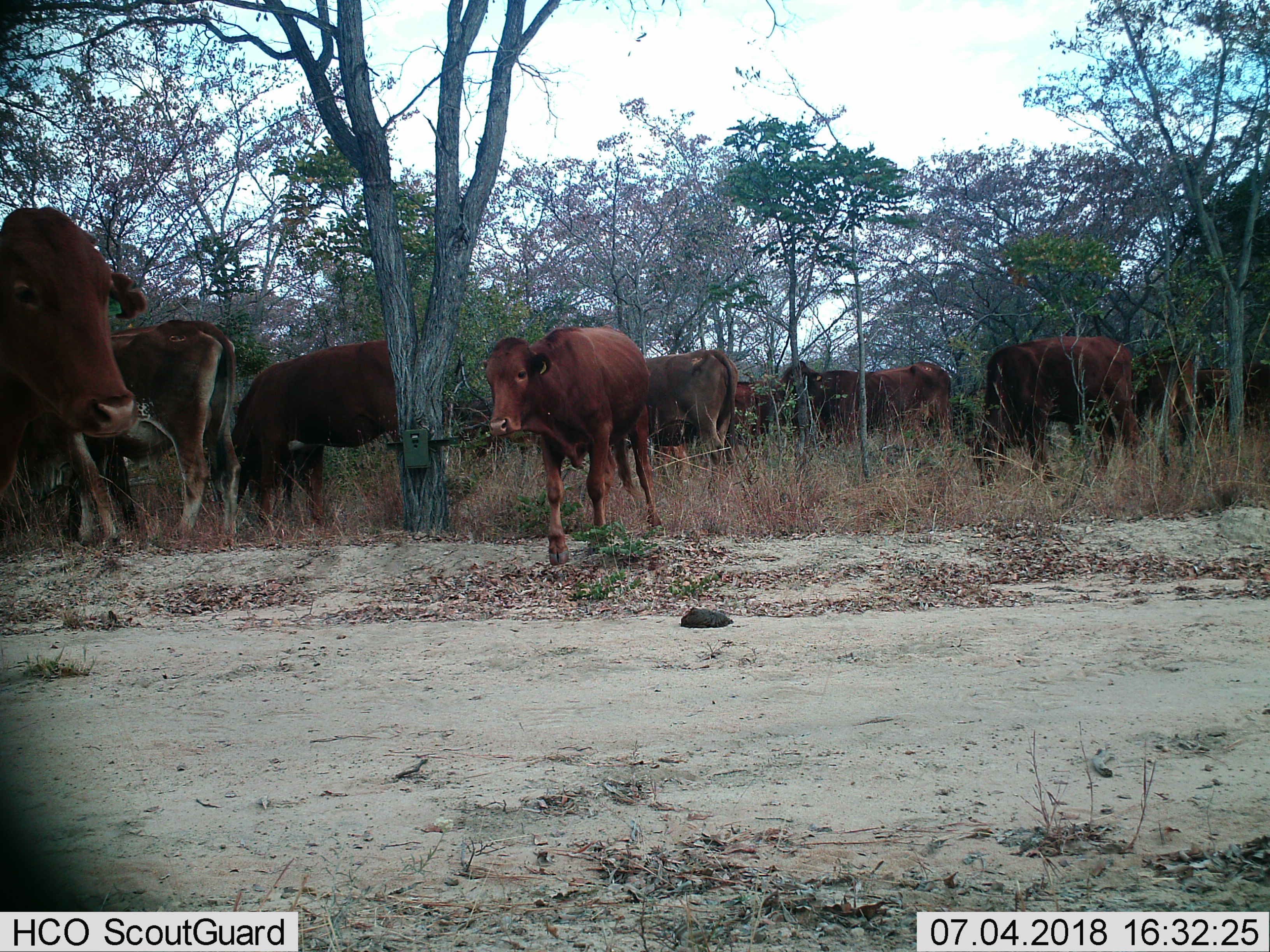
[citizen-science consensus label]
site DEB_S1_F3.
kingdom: Animalia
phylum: Chordata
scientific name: Vertebrata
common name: domestic animal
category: domesticanimal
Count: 11-50.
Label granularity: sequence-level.